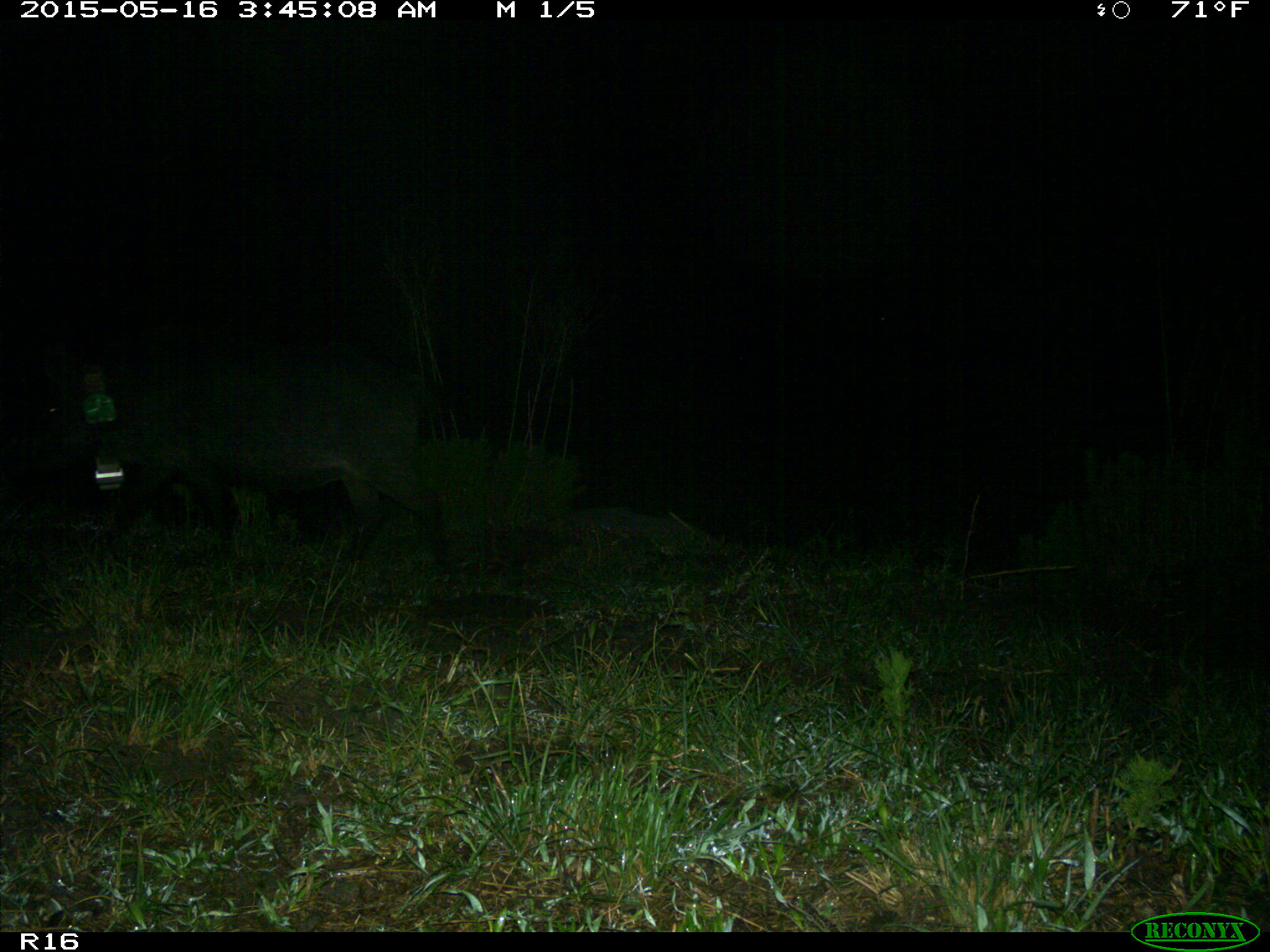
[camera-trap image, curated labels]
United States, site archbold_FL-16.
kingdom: Animalia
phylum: Chordata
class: Mammalia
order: Artiodactyla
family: Suidae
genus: Sus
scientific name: Sus scrofa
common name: wild boar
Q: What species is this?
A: Sus scrofa (wild boar).